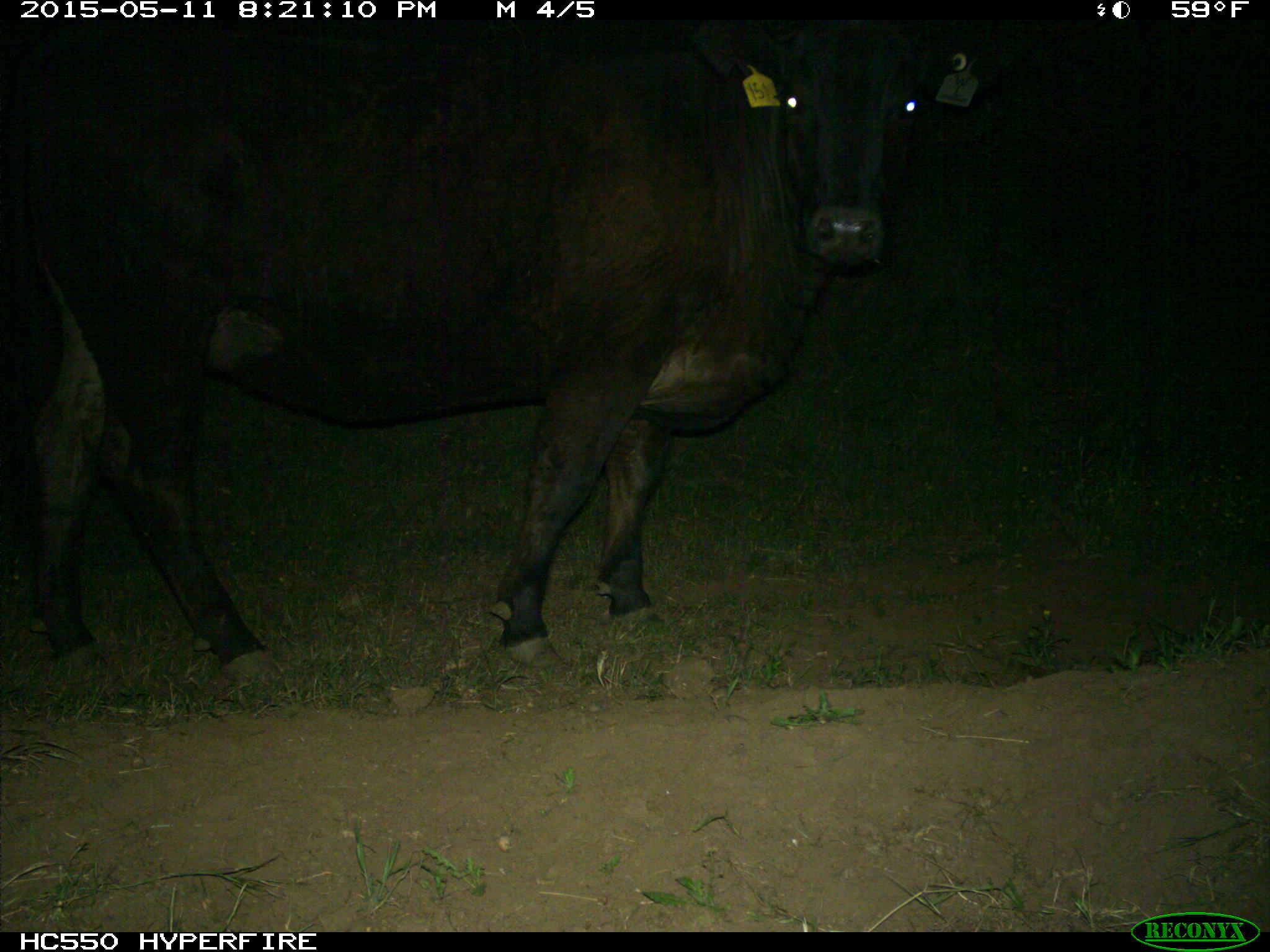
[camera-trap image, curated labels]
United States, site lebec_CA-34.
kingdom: Animalia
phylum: Chordata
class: Mammalia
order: Artiodactyla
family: Bovidae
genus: Bos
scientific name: Bos taurus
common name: domestic cow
Bos taurus (domestic cow).